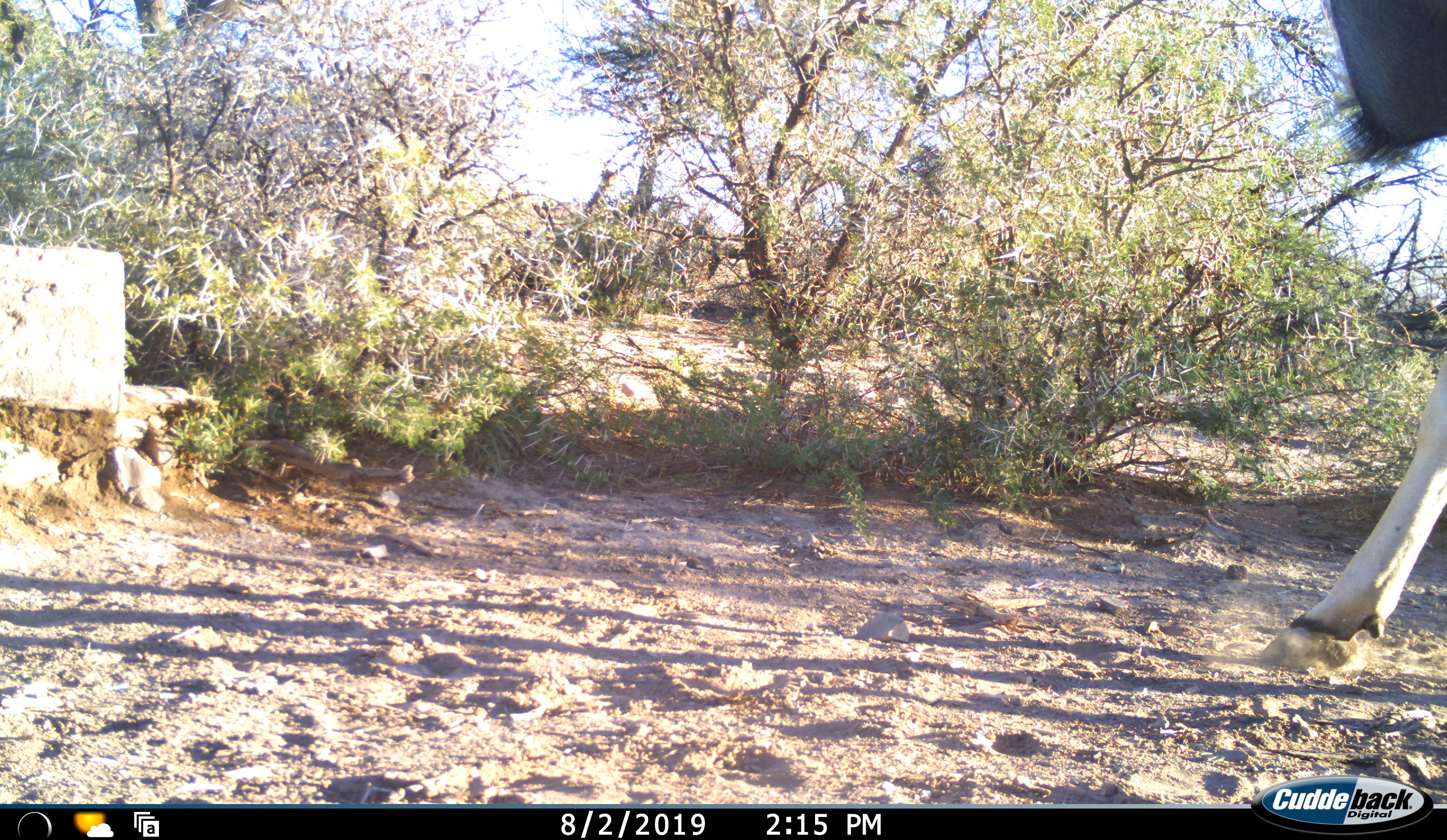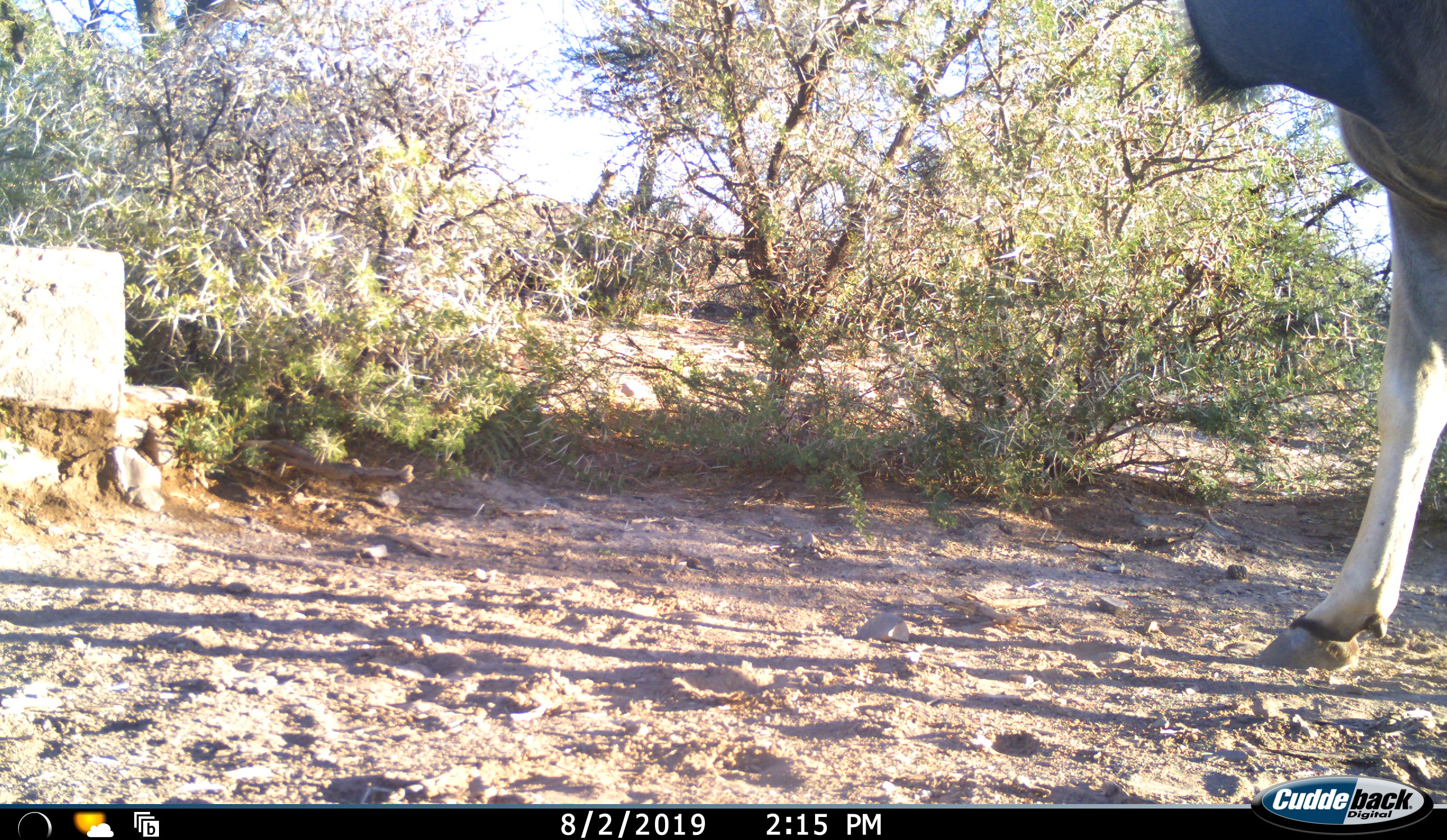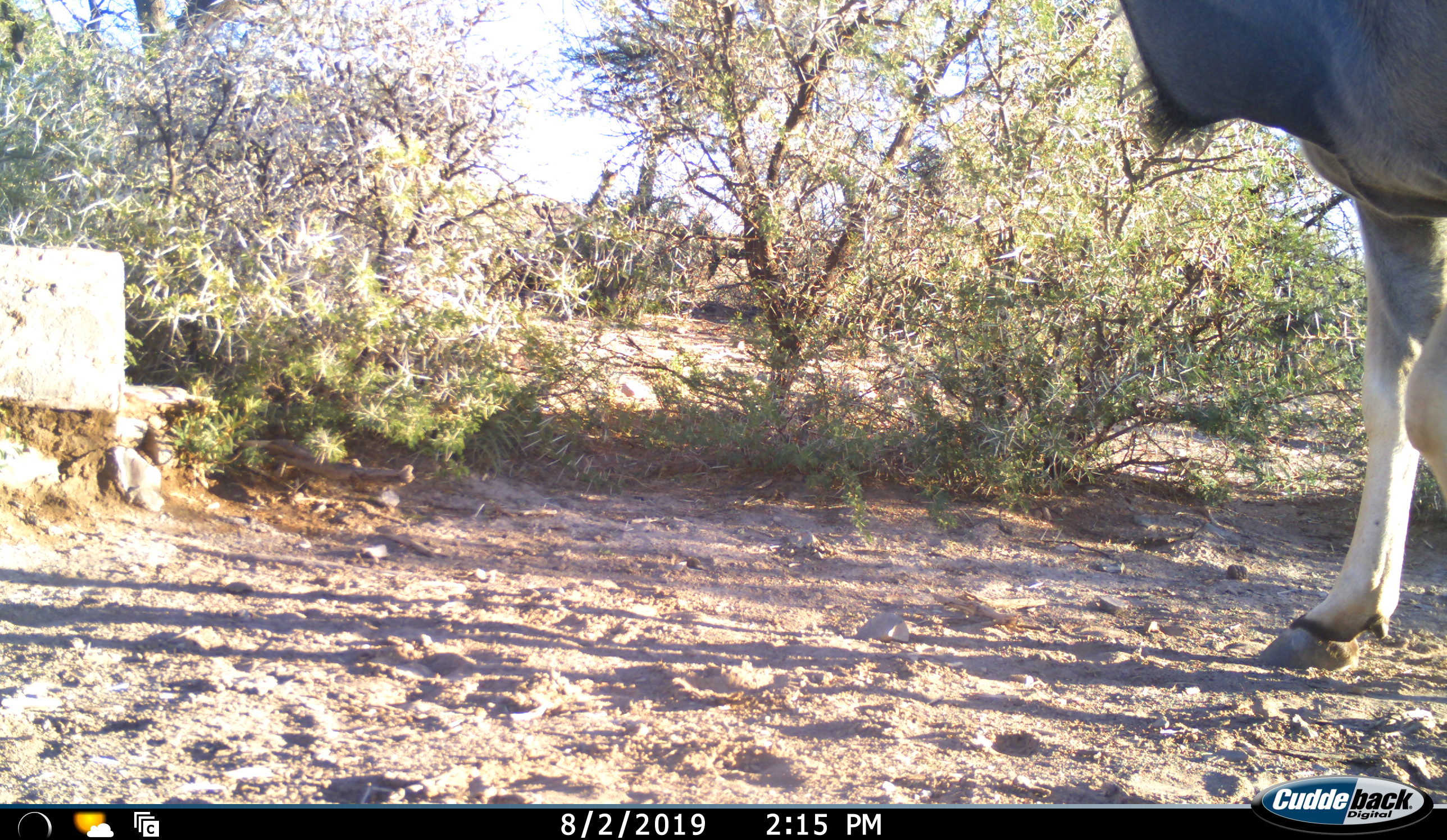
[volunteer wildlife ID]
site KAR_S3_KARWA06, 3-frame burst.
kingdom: Animalia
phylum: Chordata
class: Mammalia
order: Artiodactyla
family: Bovidae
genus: Tragelaphus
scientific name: Tragelaphus oryx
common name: eland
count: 1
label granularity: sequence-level